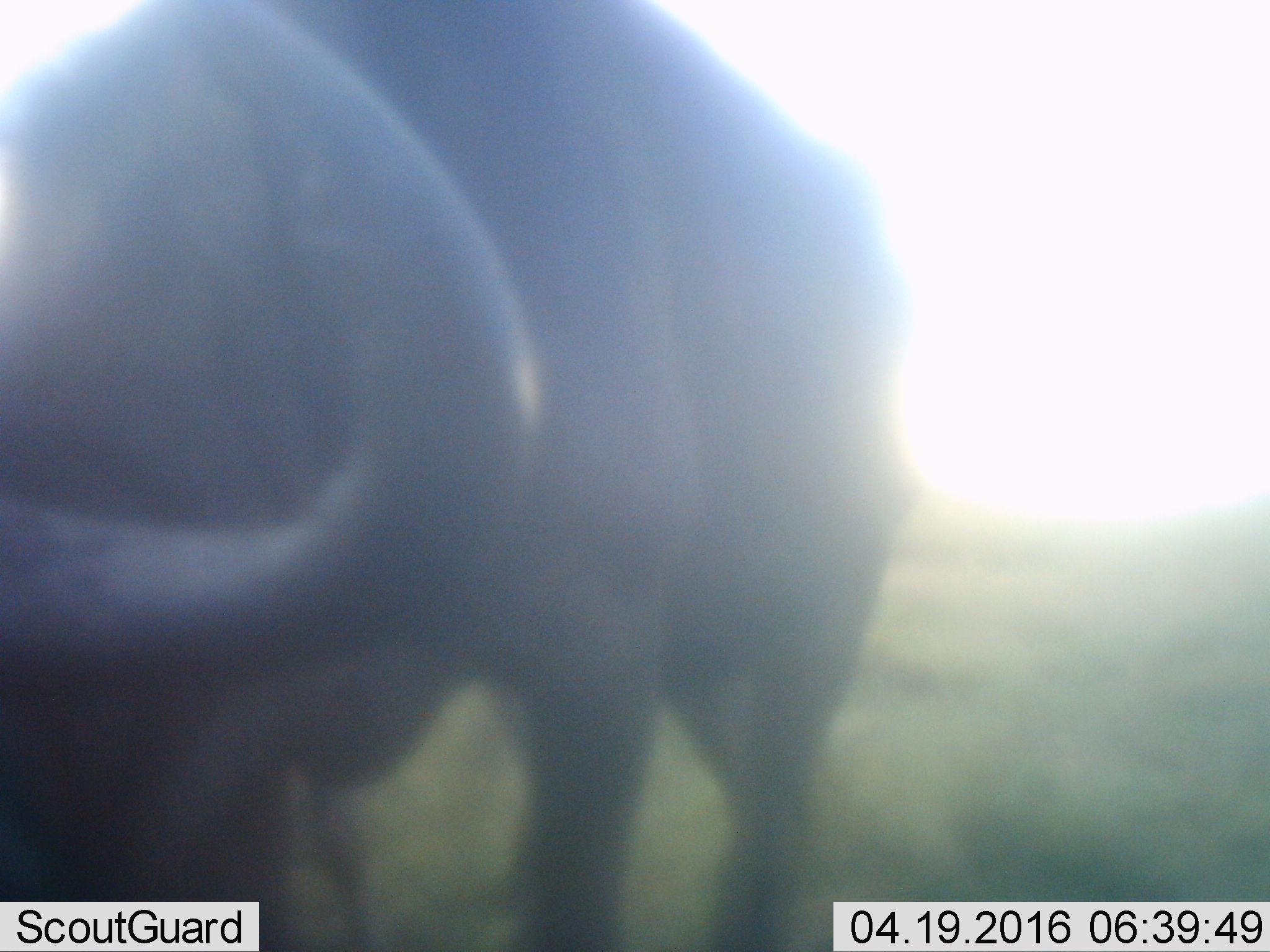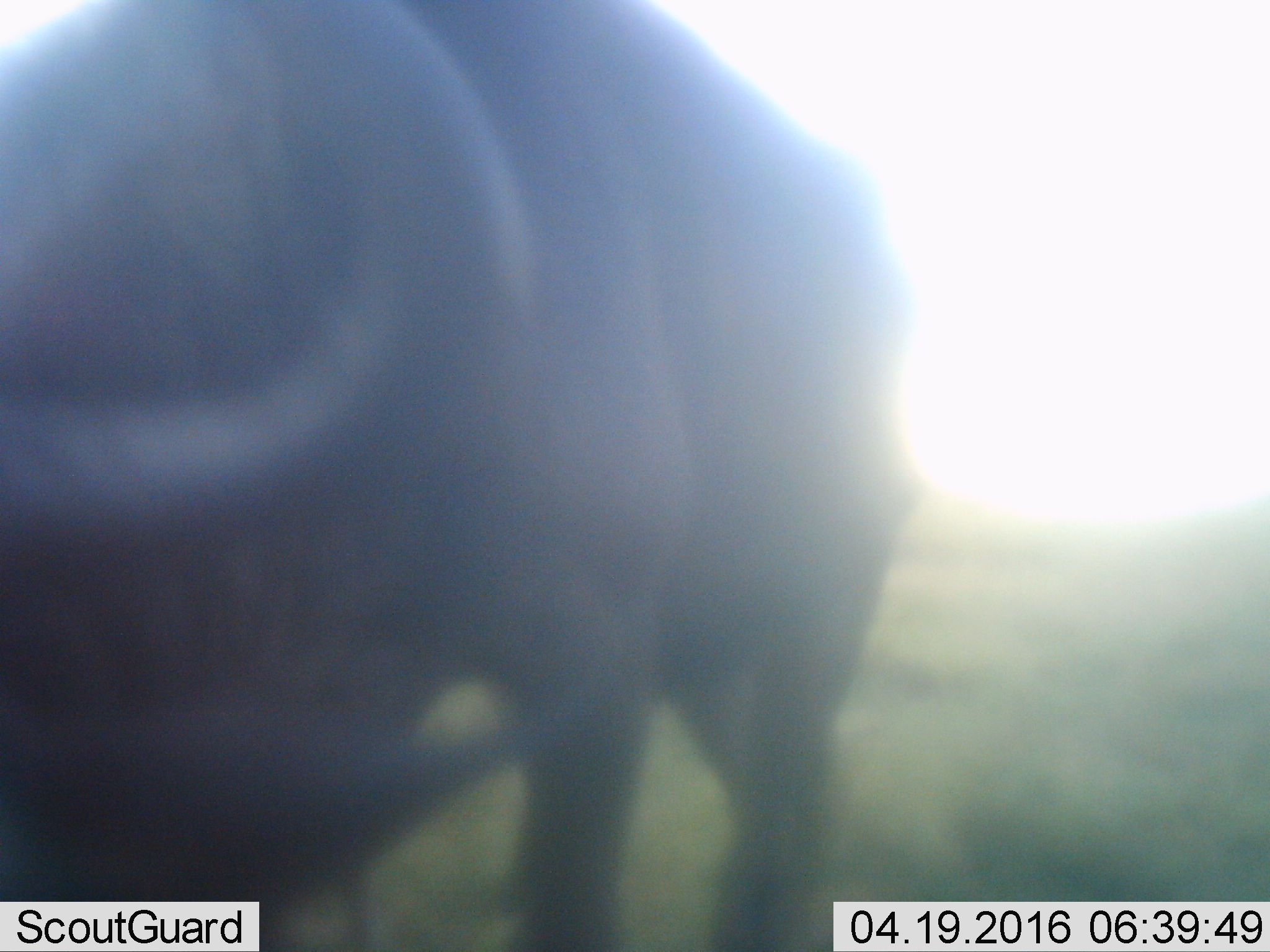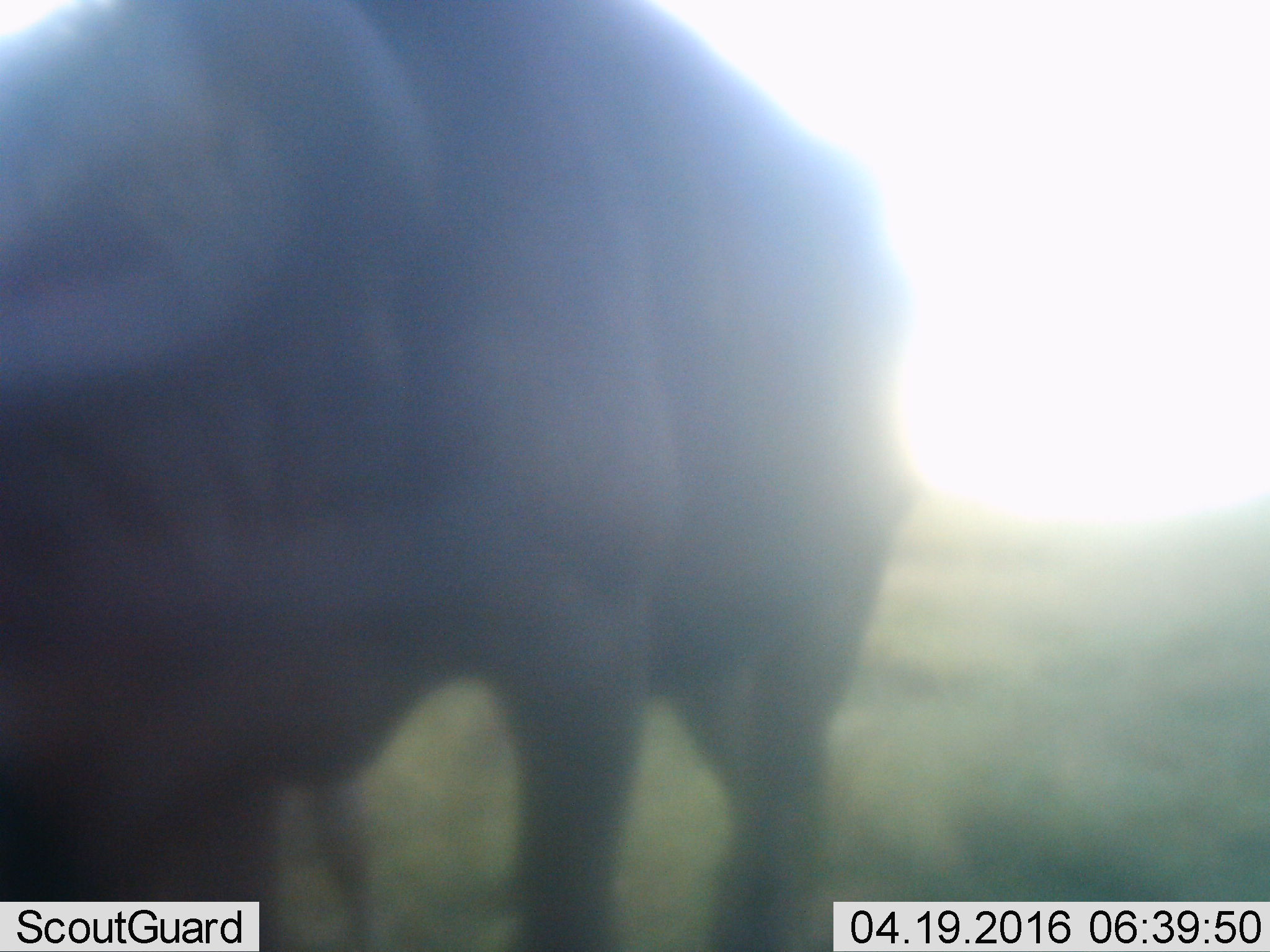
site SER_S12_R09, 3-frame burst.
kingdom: Animalia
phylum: Chordata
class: Mammalia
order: Artiodactyla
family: Bovidae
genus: Syncerus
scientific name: Syncerus caffer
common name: african buffalo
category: buffalo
Buffalo (african buffalo) (Syncerus caffer), count 1. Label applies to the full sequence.